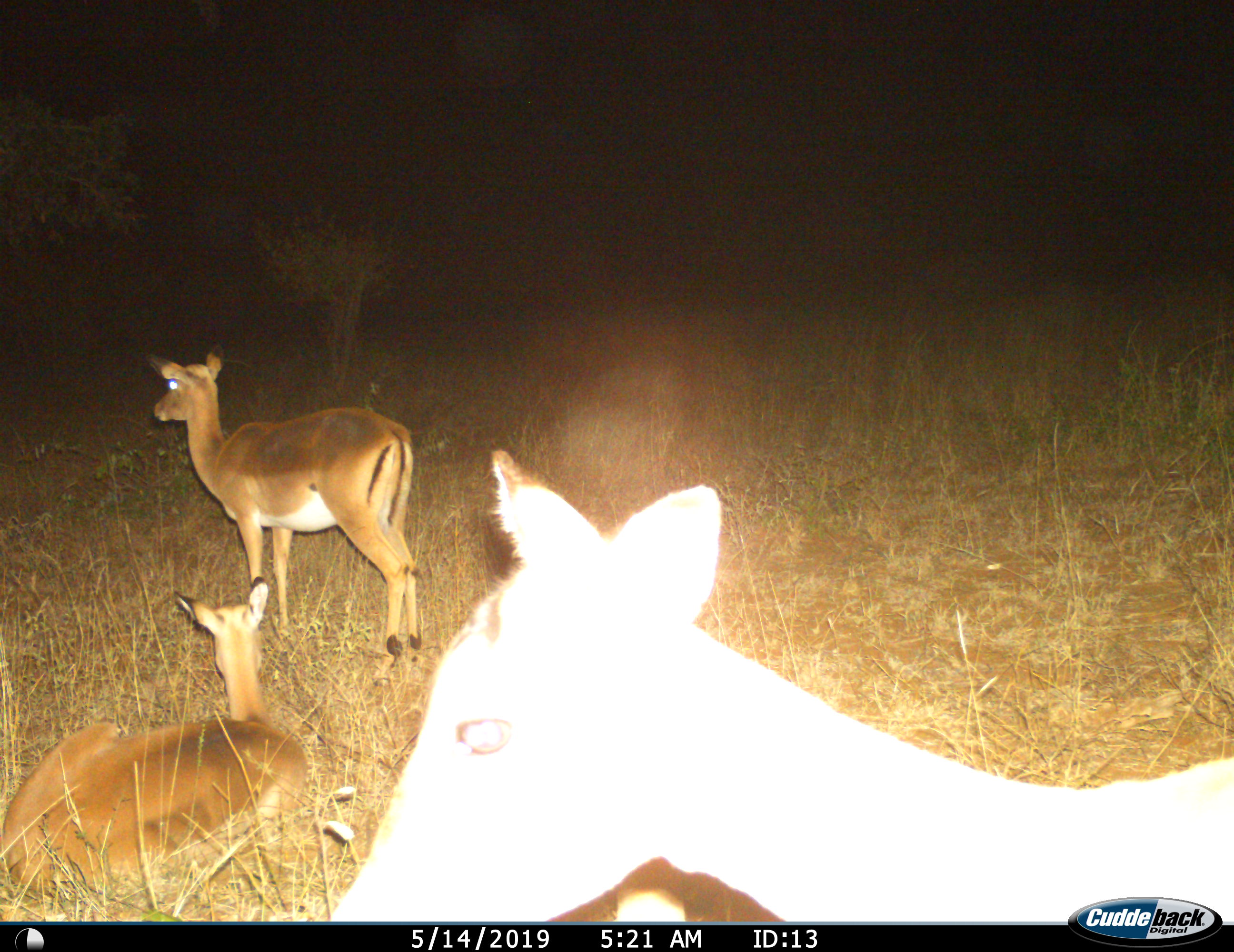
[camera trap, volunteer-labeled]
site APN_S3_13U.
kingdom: Animalia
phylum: Chordata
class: Mammalia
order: Artiodactyla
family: Bovidae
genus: Aepyceros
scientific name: Aepyceros melampus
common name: impala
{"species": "impala (Aepyceros melampus)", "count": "3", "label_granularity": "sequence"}